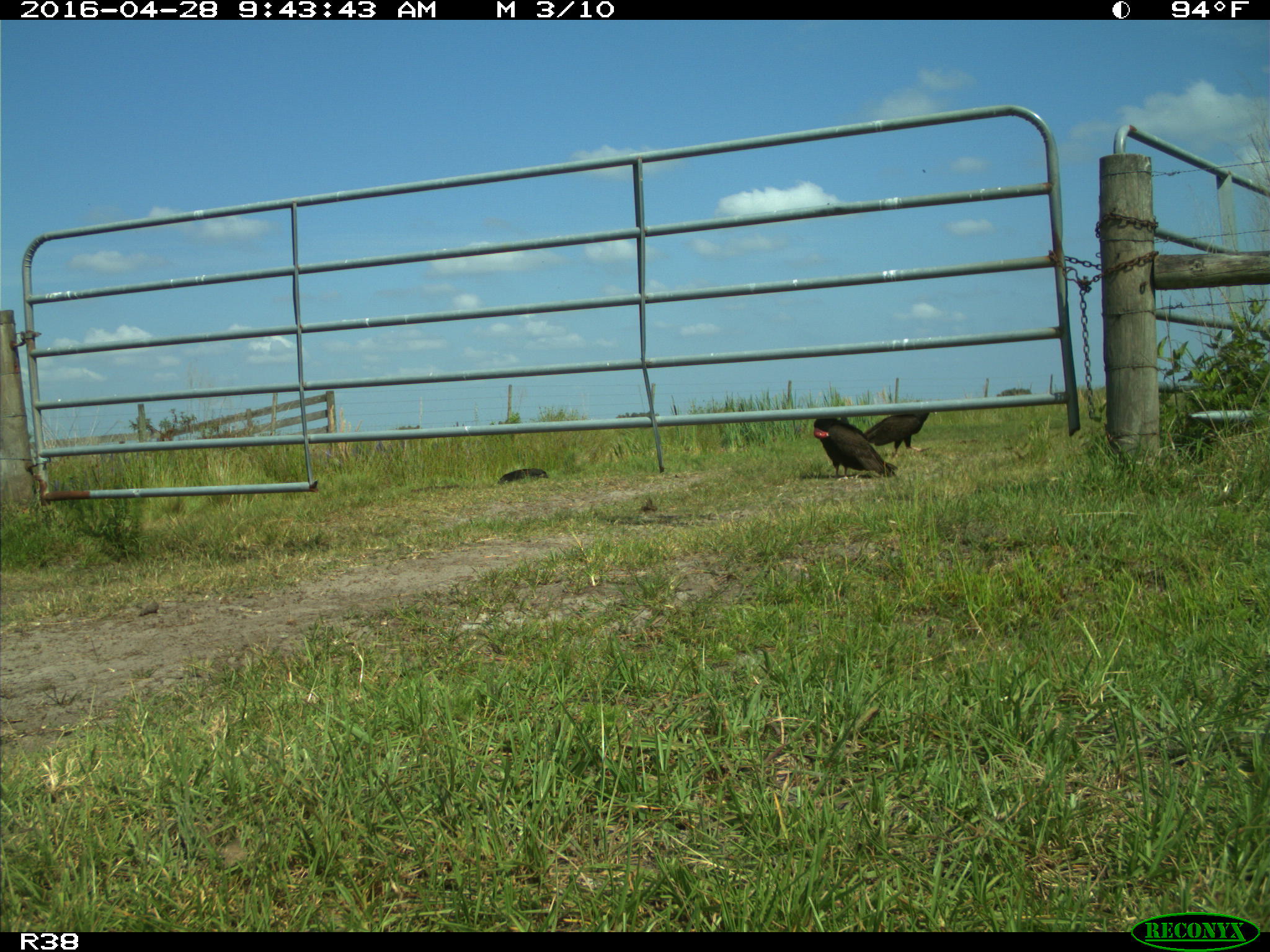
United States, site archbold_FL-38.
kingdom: Animalia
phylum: Chordata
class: Aves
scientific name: Aves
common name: birds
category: unidentified bird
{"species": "unidentified bird (birds) (Aves)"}